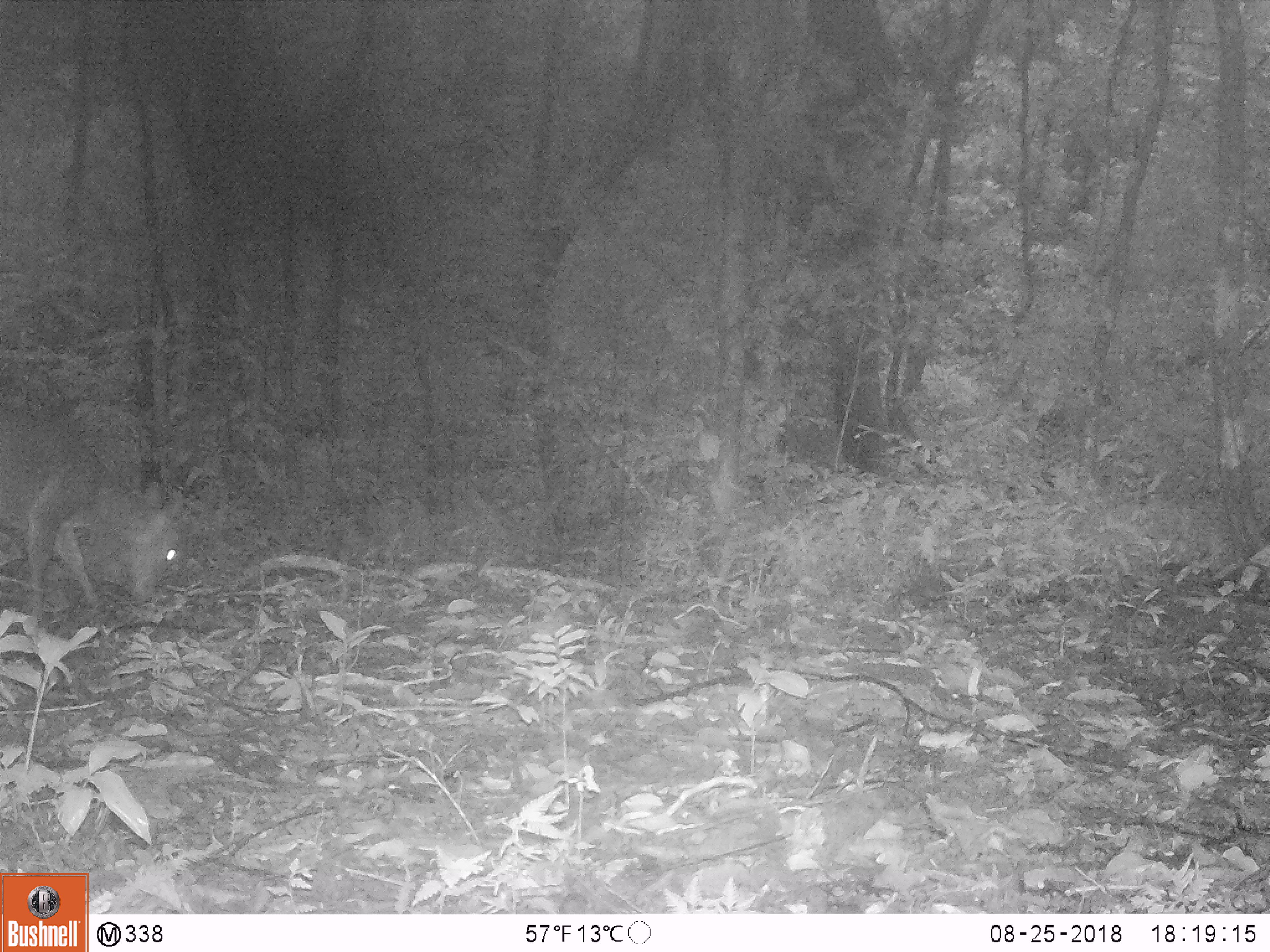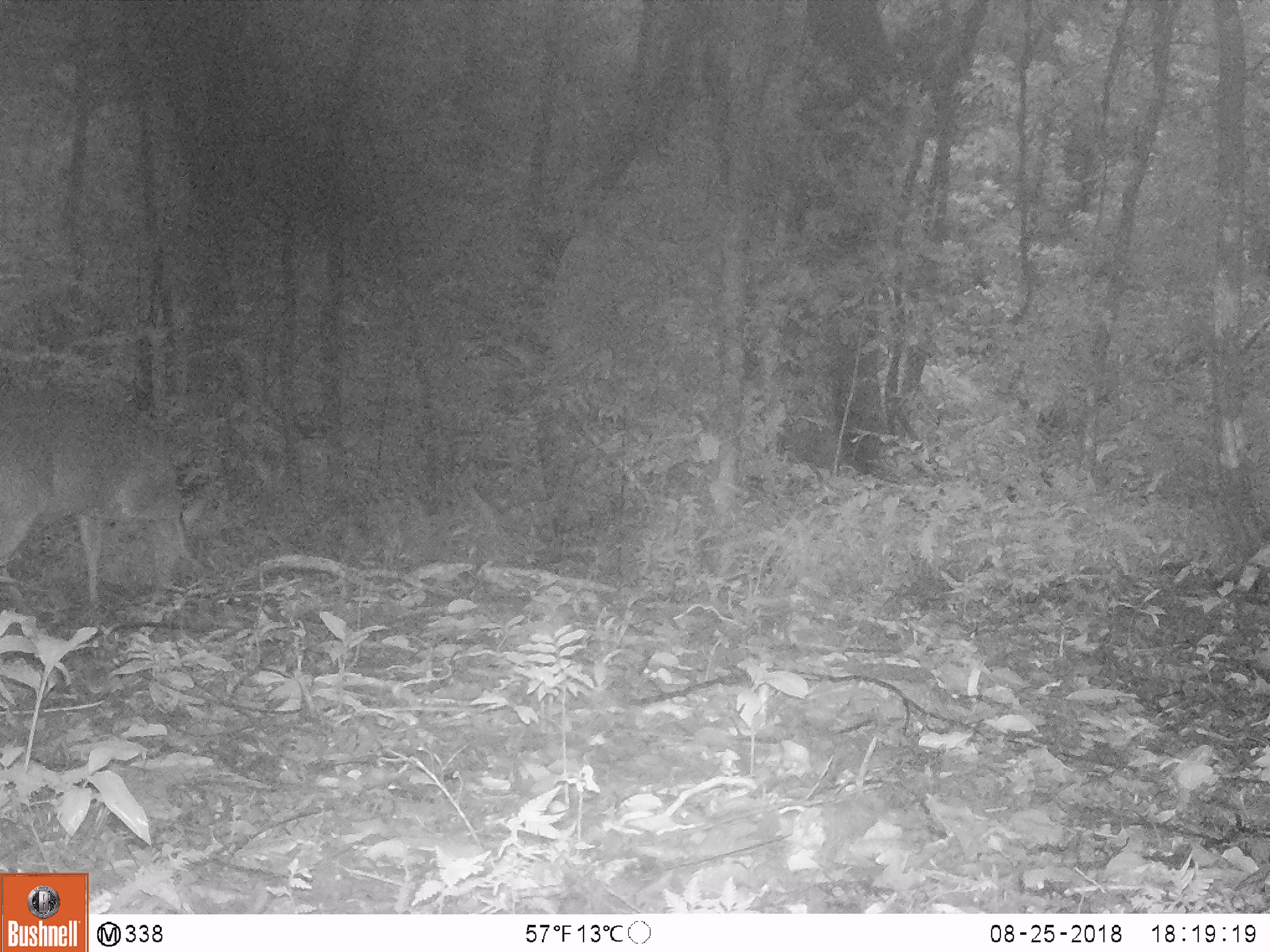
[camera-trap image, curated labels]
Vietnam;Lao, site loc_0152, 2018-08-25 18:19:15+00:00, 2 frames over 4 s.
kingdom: Animalia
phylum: Chordata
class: Mammalia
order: Artiodactyla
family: Cervidae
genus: Muntiacus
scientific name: Muntiacus vuquangensis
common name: large-antlered muntjac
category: large antlered muntjac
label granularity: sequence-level